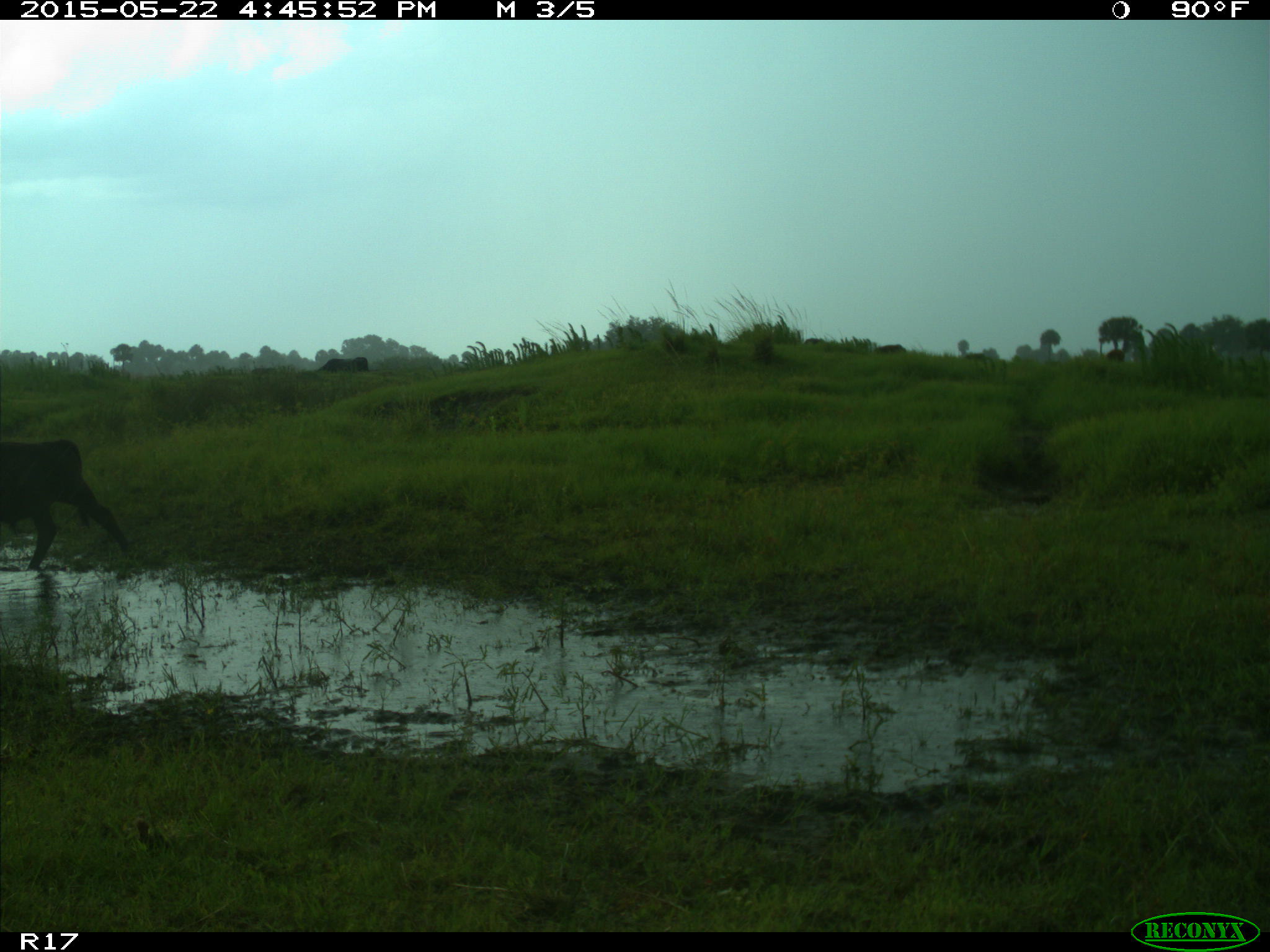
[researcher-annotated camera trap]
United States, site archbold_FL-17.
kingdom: Animalia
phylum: Chordata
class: Mammalia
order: Artiodactyla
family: Bovidae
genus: Bos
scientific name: Bos taurus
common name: domestic cow